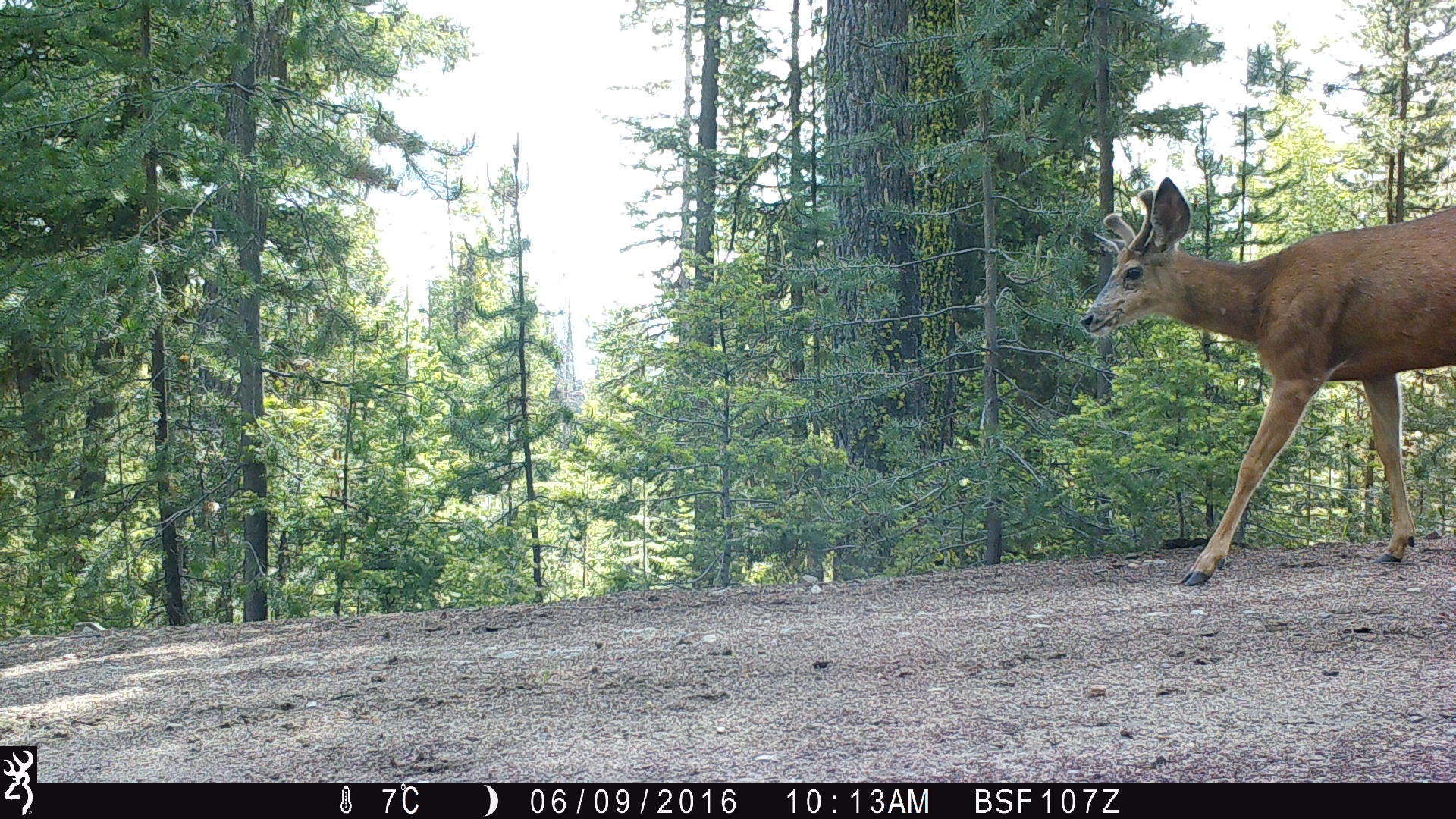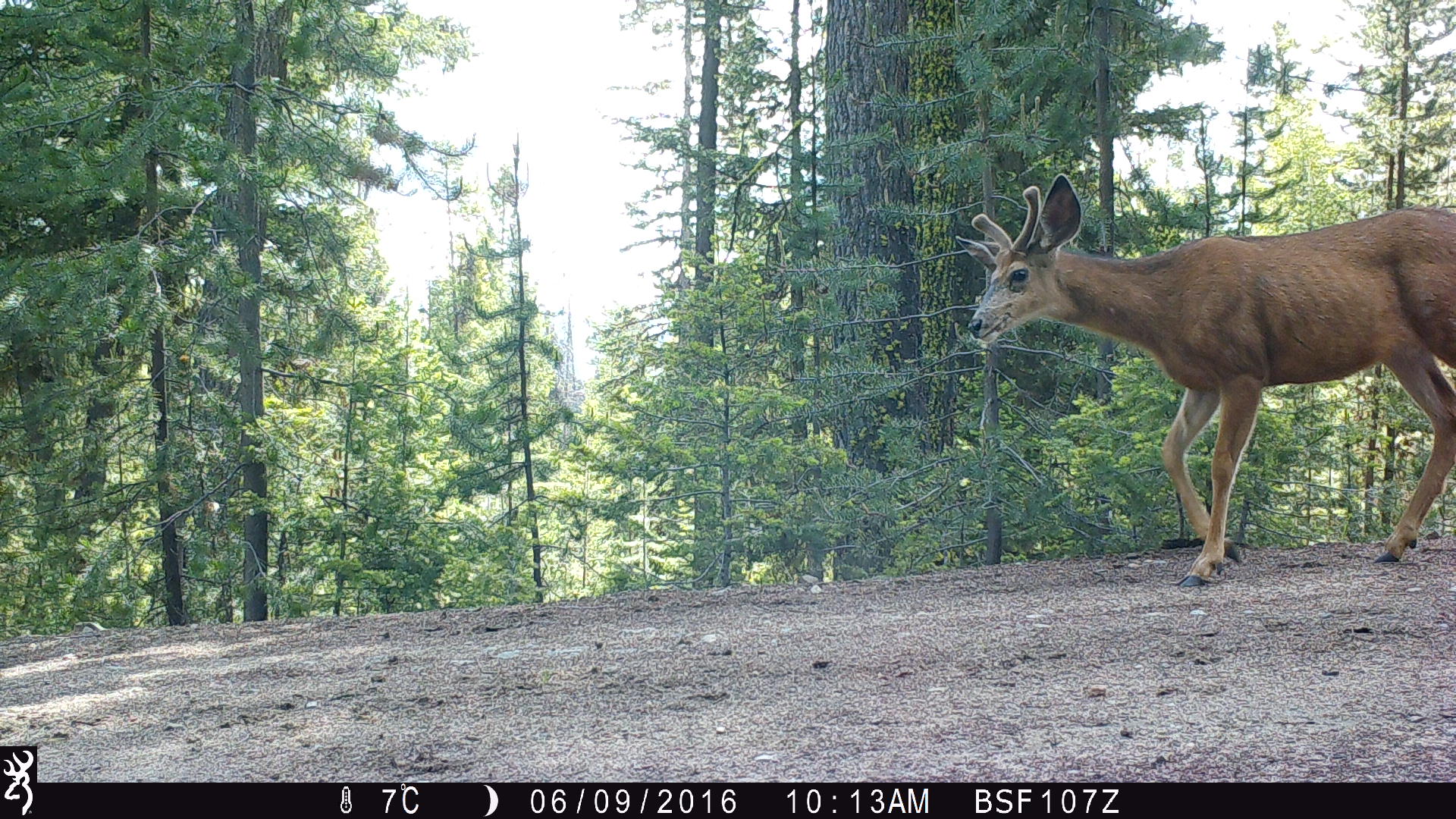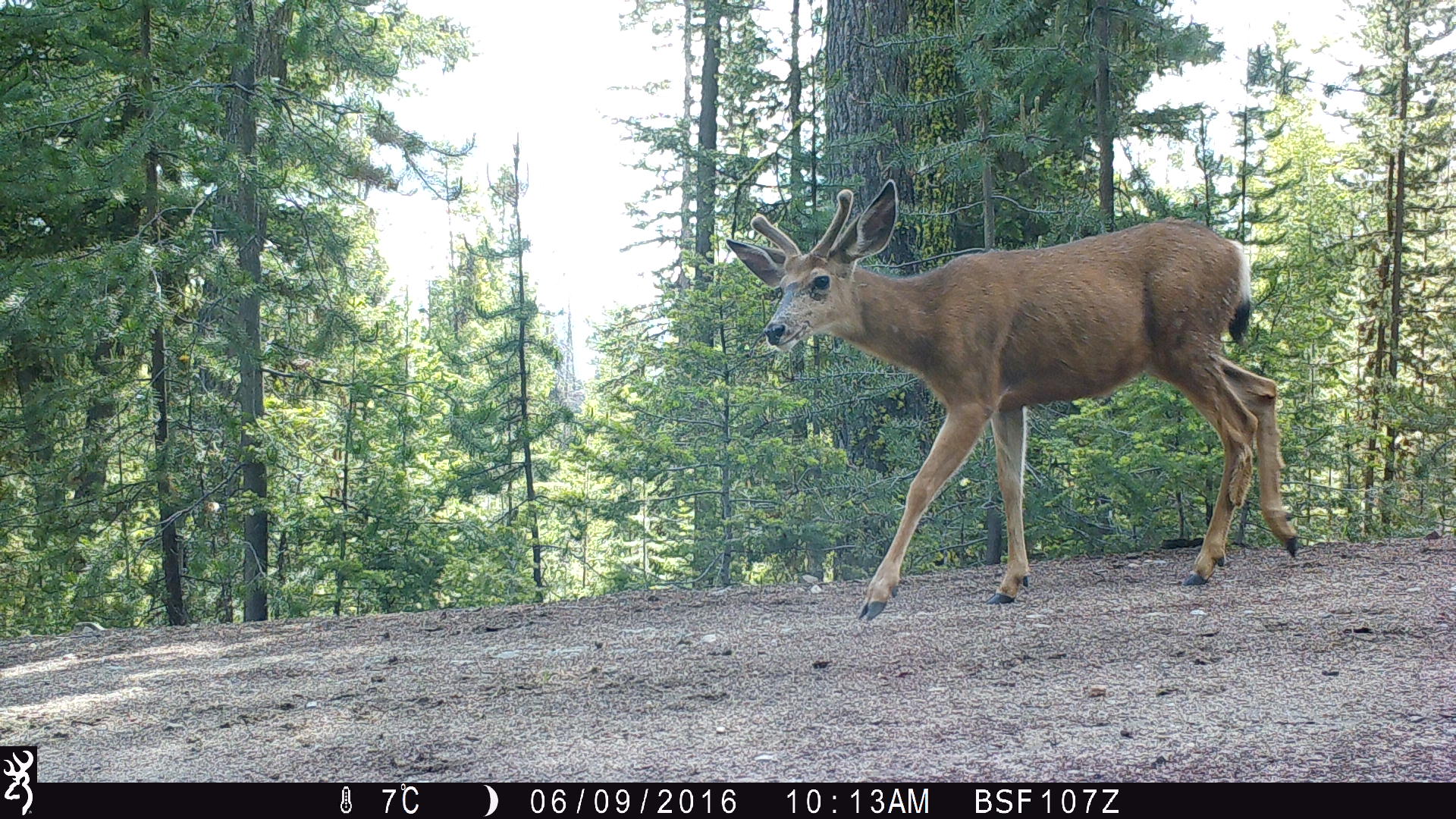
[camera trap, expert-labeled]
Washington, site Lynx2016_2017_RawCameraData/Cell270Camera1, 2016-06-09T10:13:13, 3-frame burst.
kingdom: Animalia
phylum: Chordata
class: Mammalia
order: Artiodactyla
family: Cervidae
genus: Odocoileus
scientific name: Odocoileus hemionus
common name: mule deer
Odocoileus hemionus (mule deer). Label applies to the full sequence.